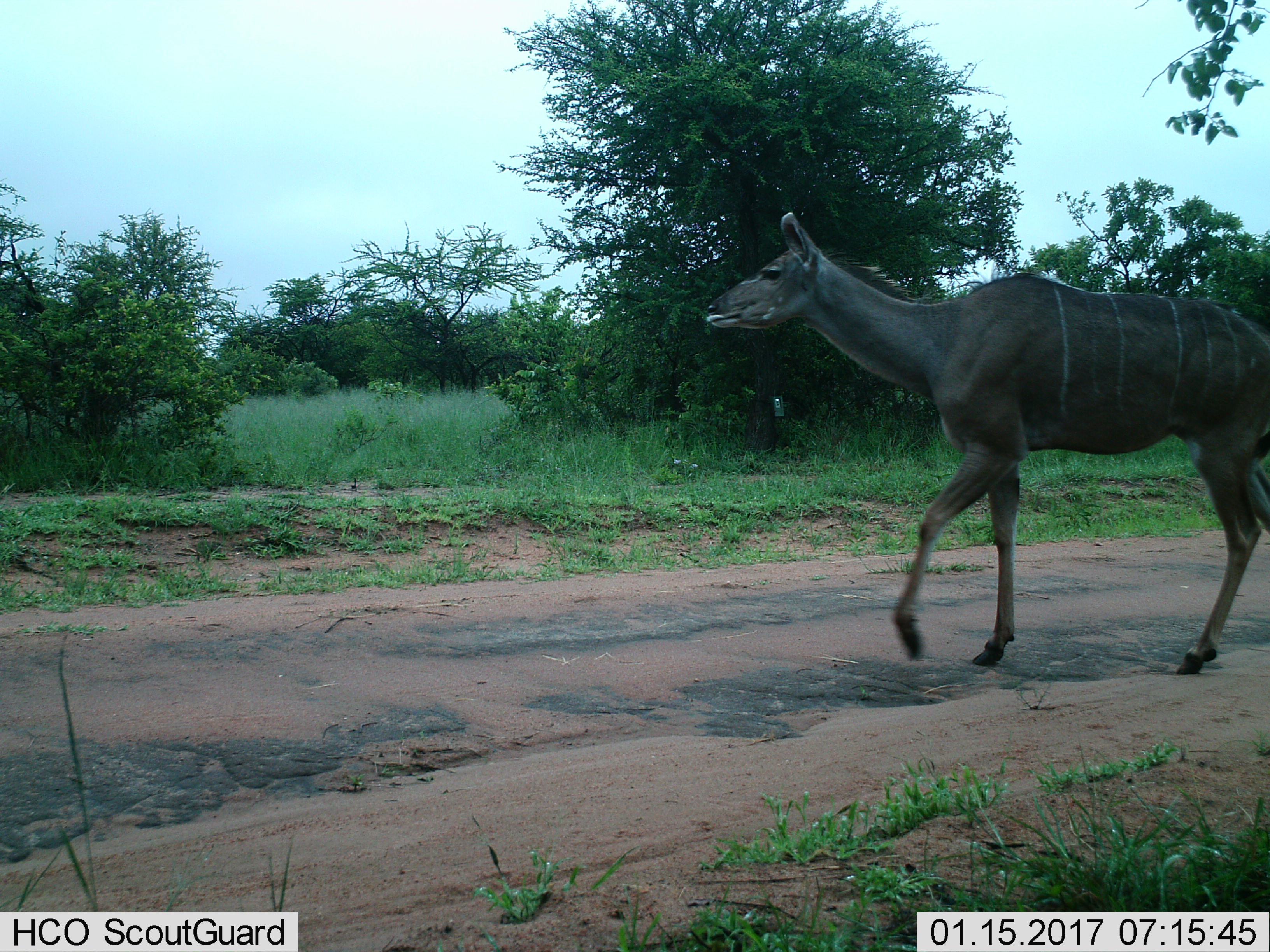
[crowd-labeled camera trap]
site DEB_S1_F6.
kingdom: Animalia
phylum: Chordata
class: Mammalia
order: Artiodactyla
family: Bovidae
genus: Tragelaphus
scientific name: Tragelaphus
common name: kudu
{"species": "kudu (Tragelaphus)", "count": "1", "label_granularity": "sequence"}